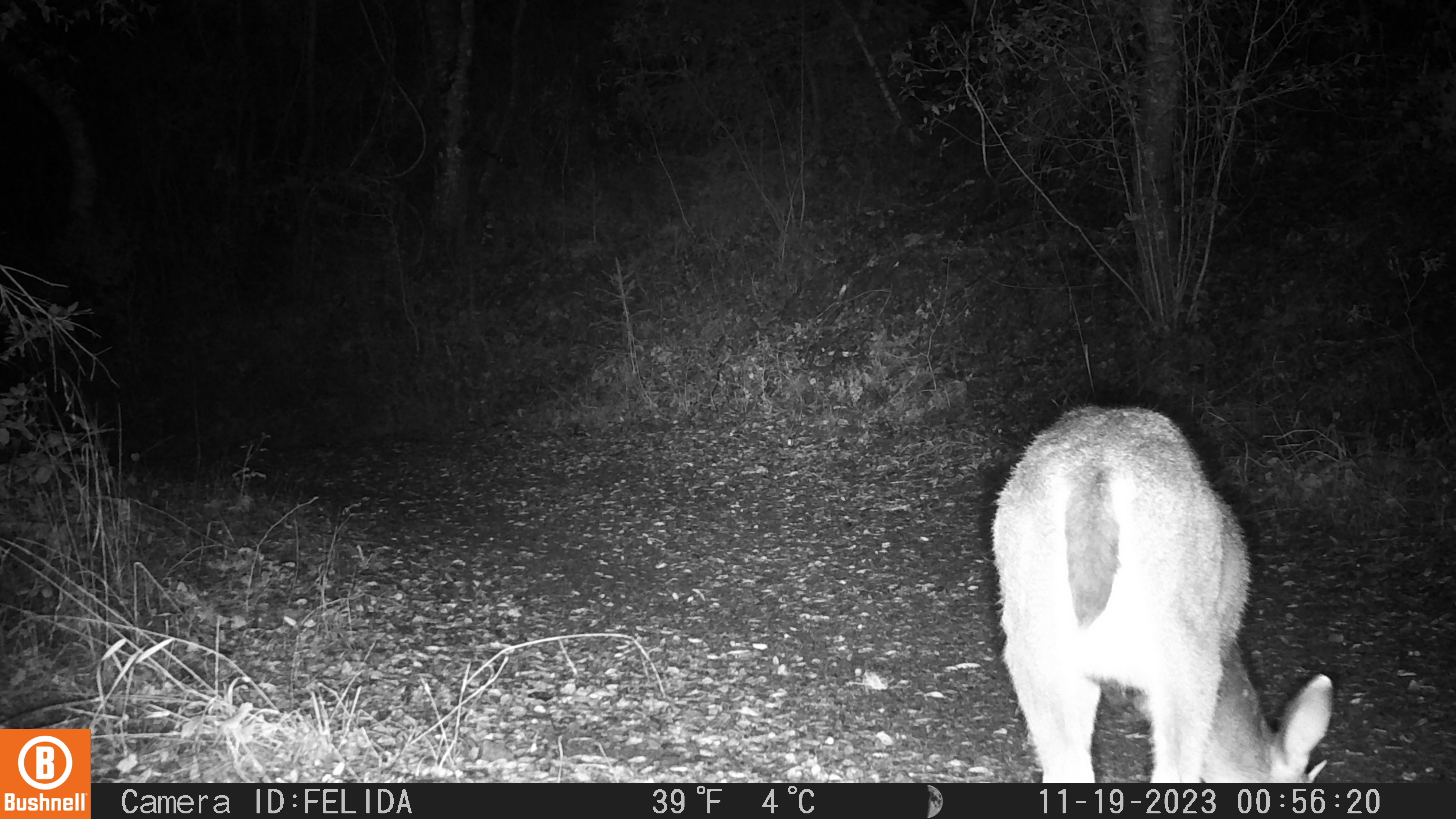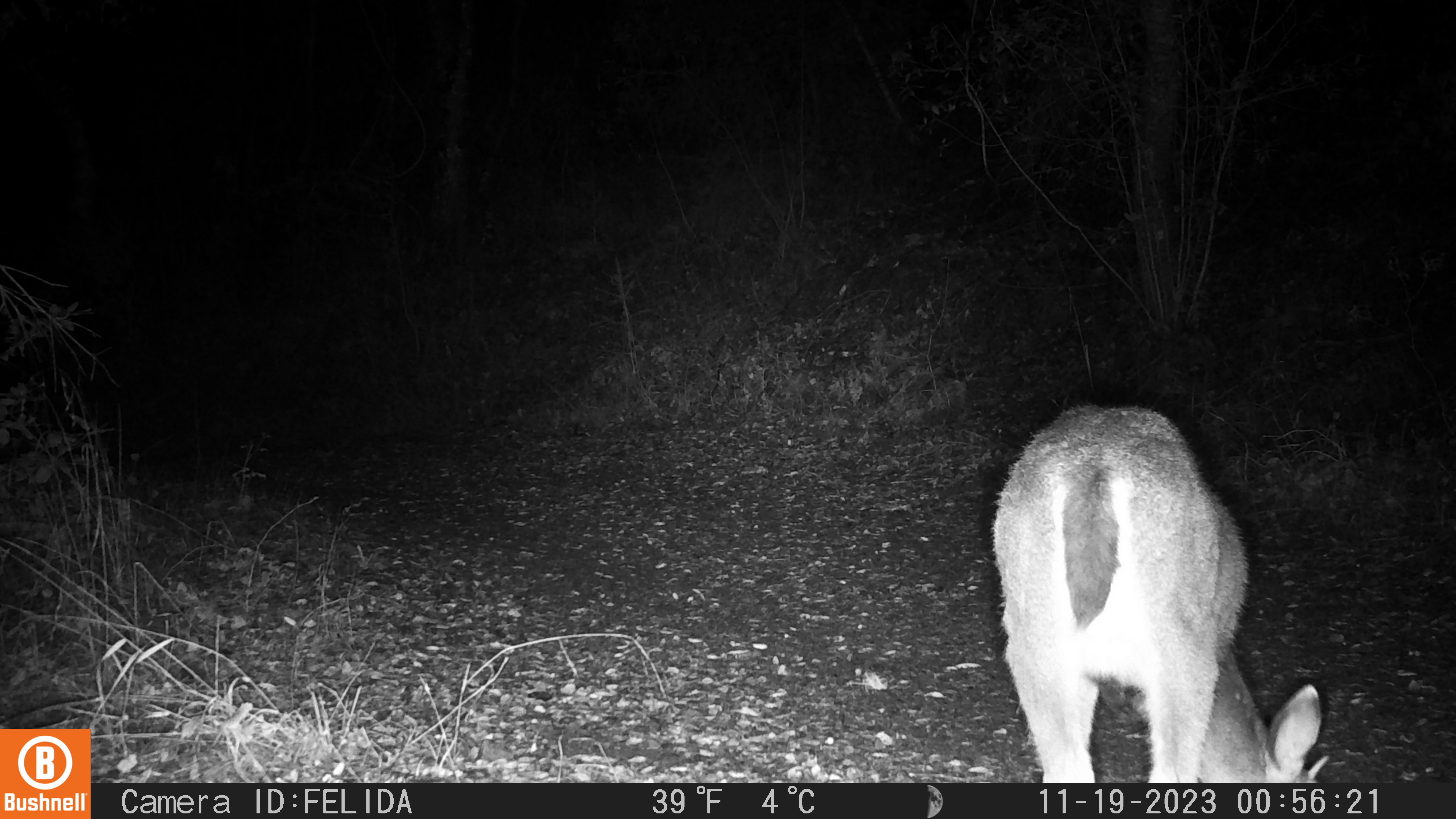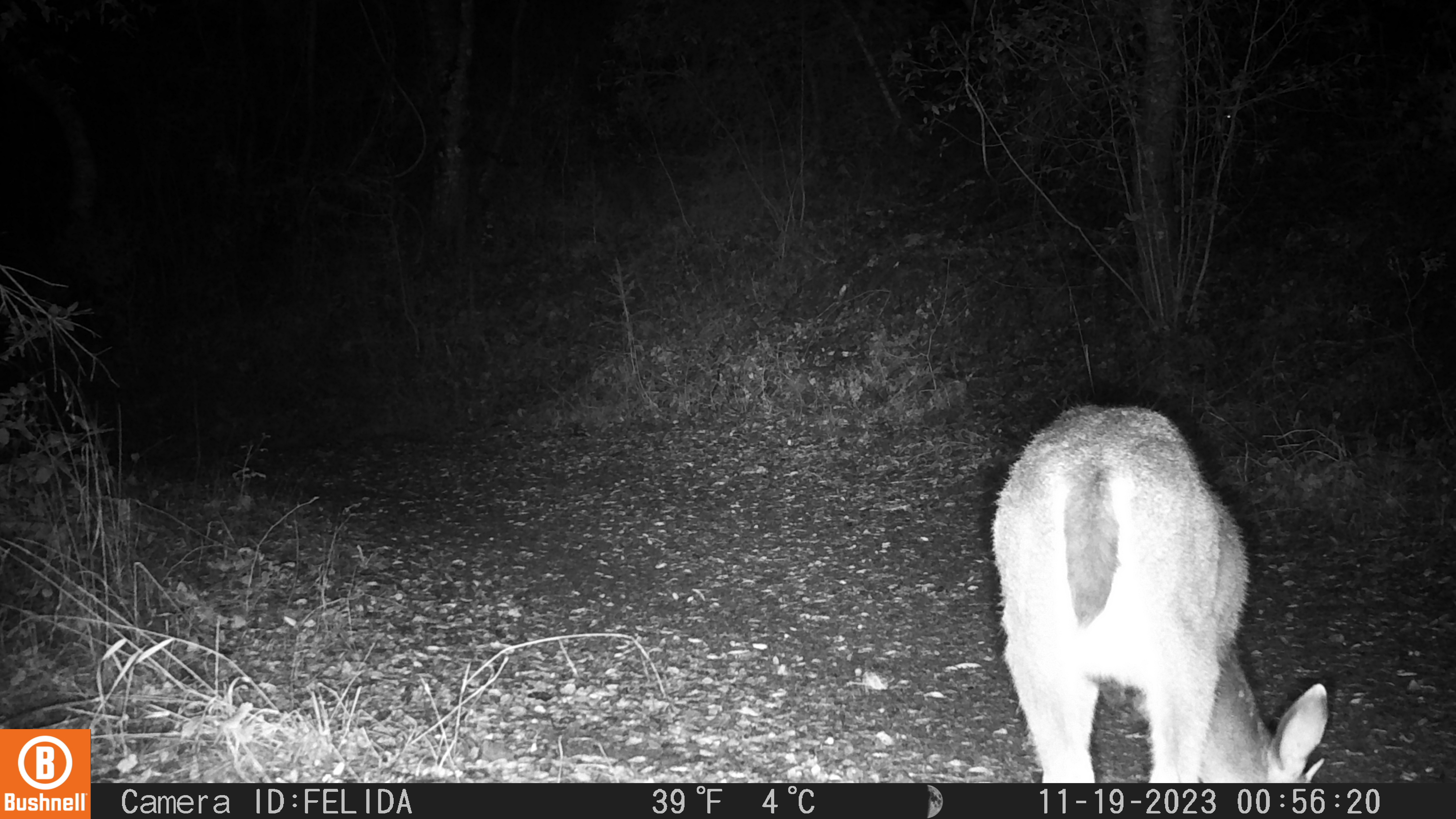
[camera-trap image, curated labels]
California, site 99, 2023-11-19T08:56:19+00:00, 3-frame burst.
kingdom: Animalia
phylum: Chordata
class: Mammalia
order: Artiodactyla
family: Cervidae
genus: Odocoileus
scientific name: Odocoileus hemionus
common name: mule deer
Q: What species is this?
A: Mule deer (Odocoileus hemionus).